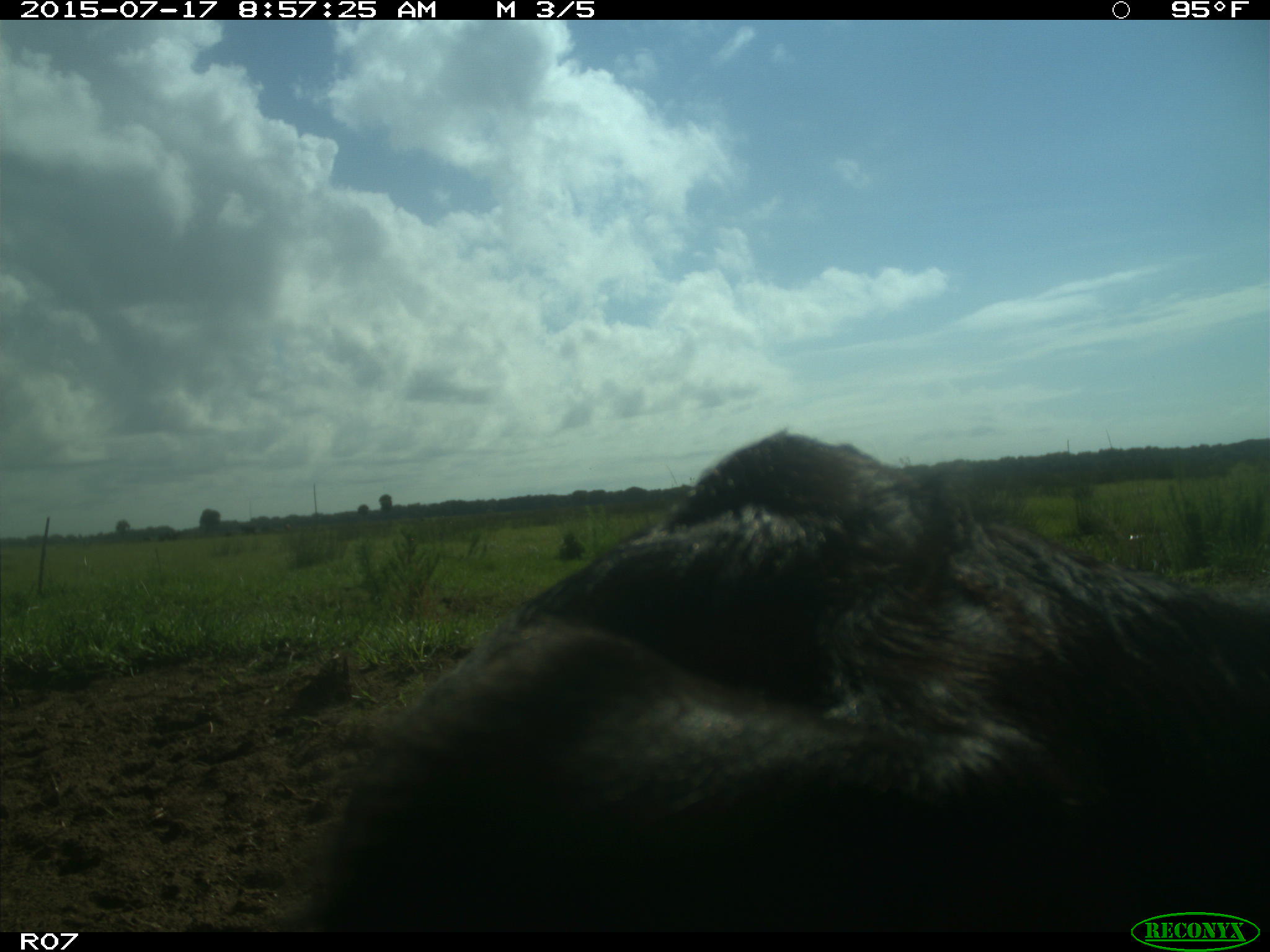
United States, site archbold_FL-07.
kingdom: Animalia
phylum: Chordata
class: Mammalia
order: Artiodactyla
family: Bovidae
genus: Bos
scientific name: Bos taurus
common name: domestic cow